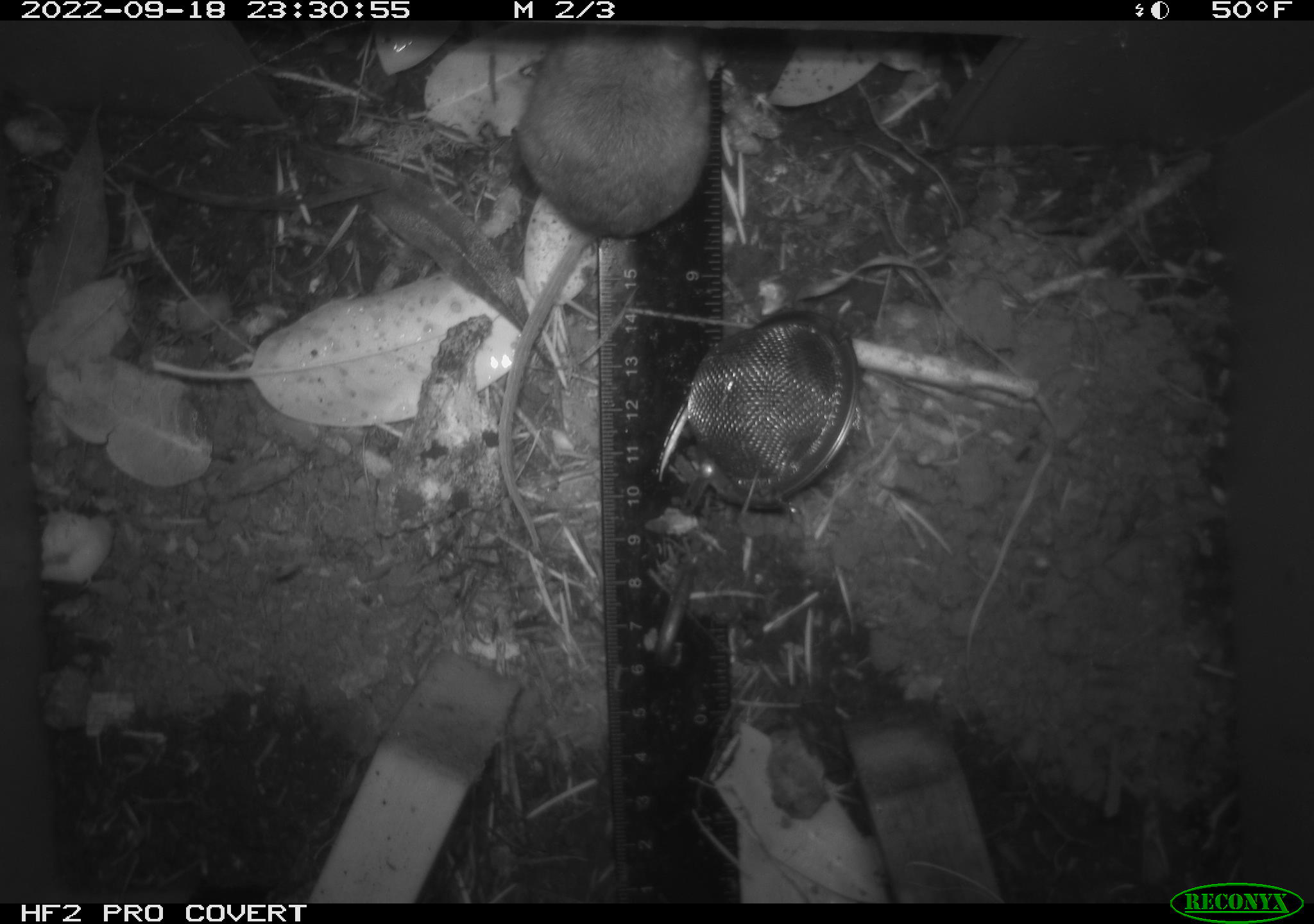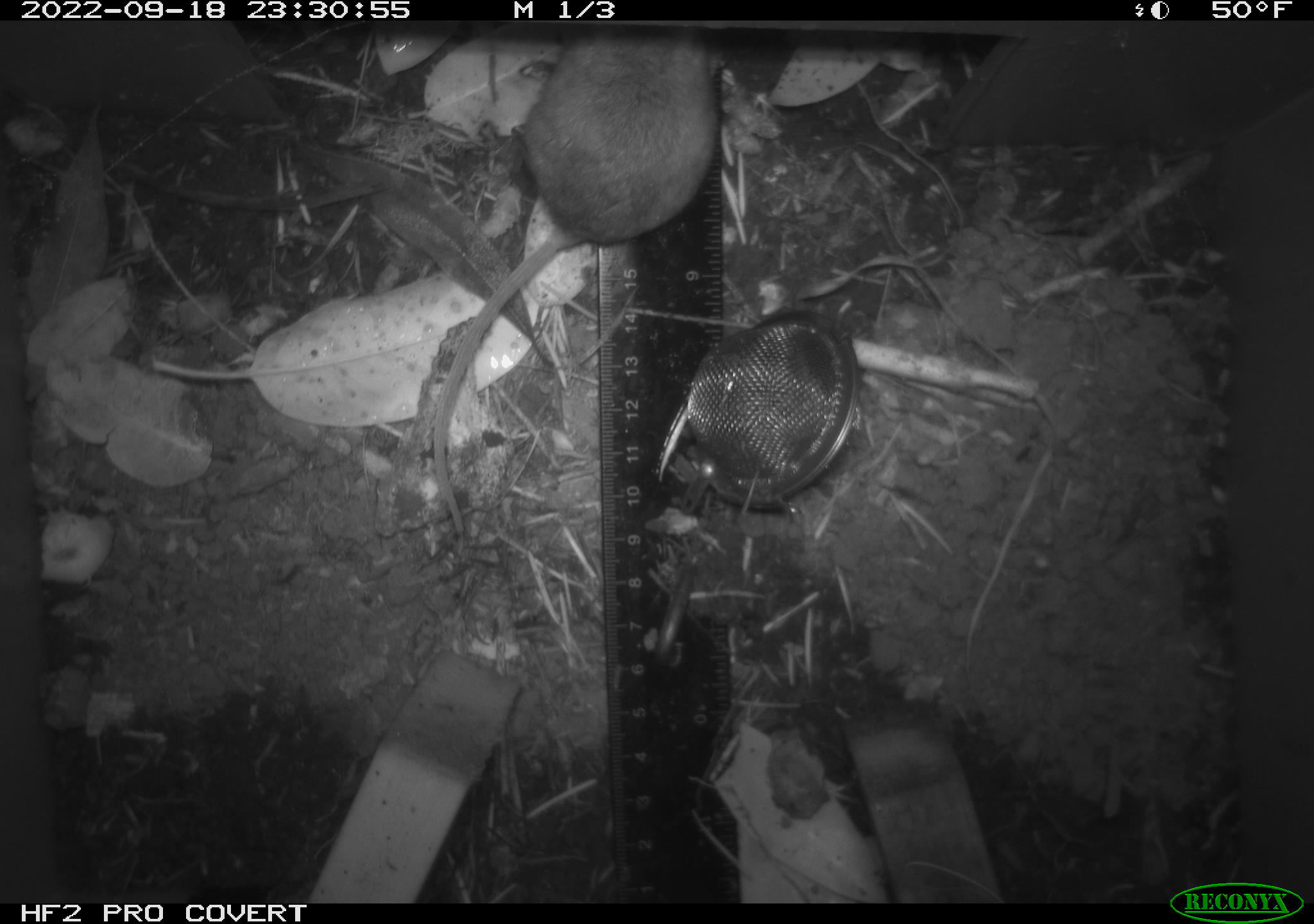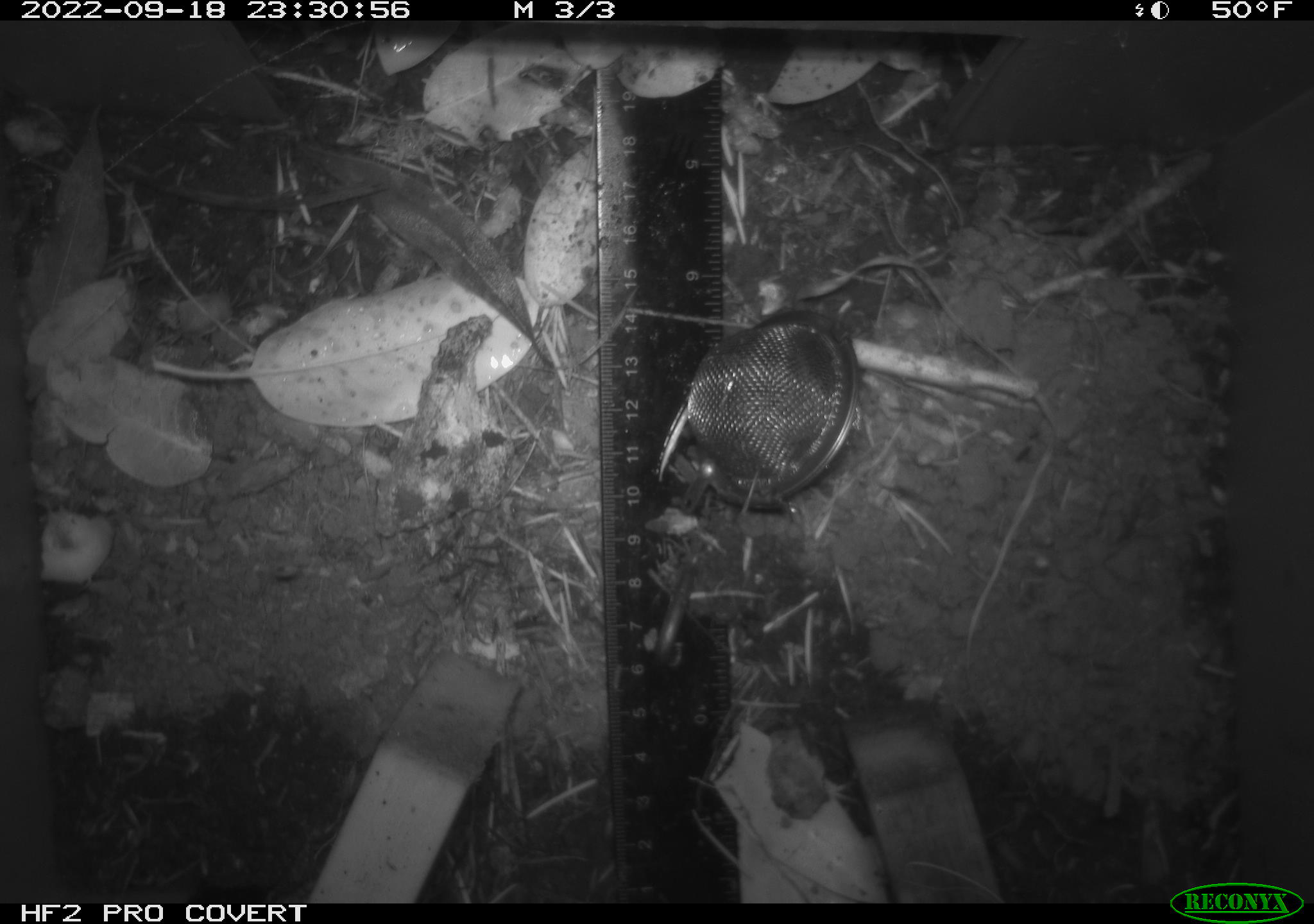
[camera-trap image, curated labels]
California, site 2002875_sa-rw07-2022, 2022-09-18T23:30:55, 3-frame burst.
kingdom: Animalia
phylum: Chordata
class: Mammalia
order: Rodentia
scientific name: Rodentia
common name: mouse species